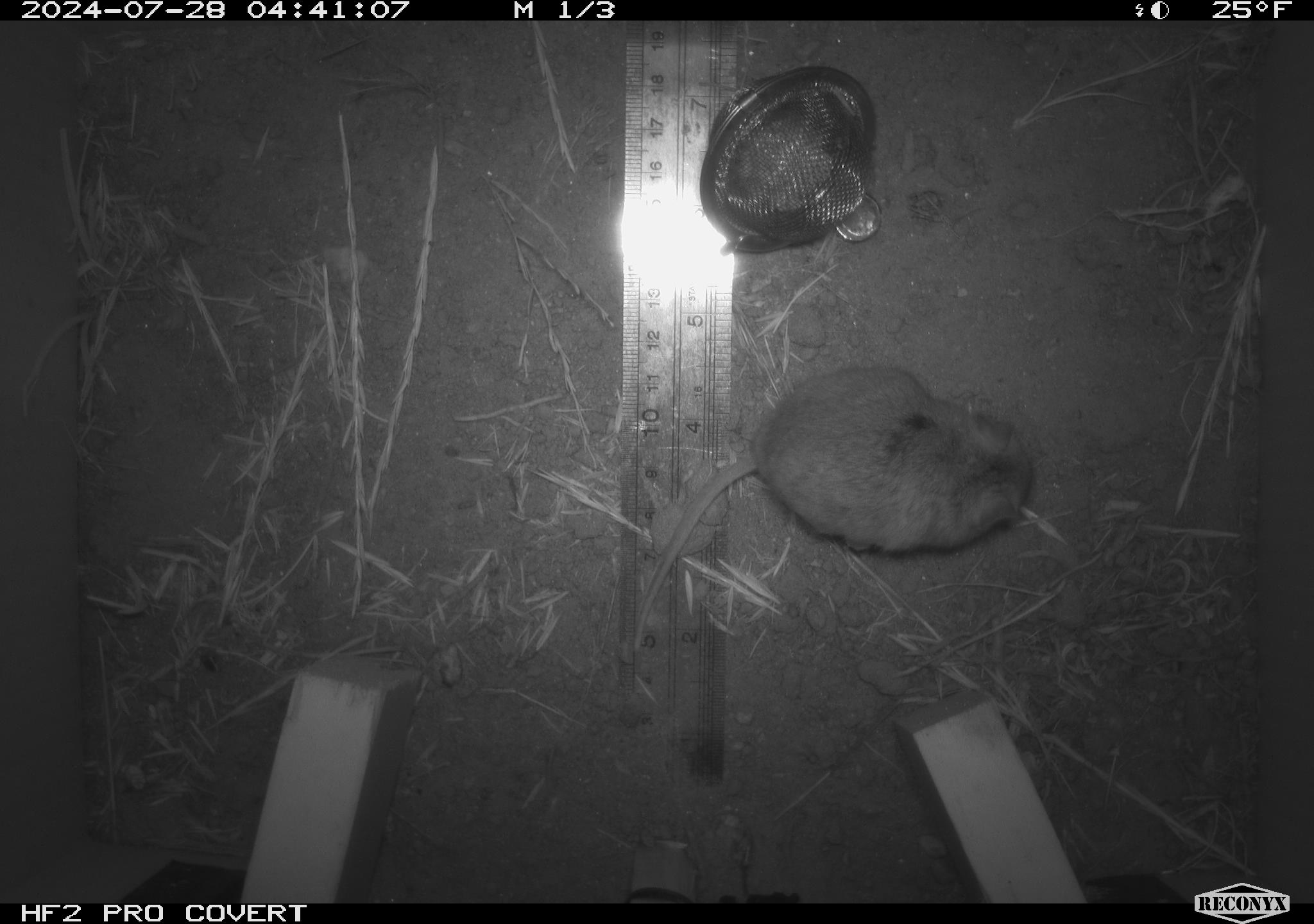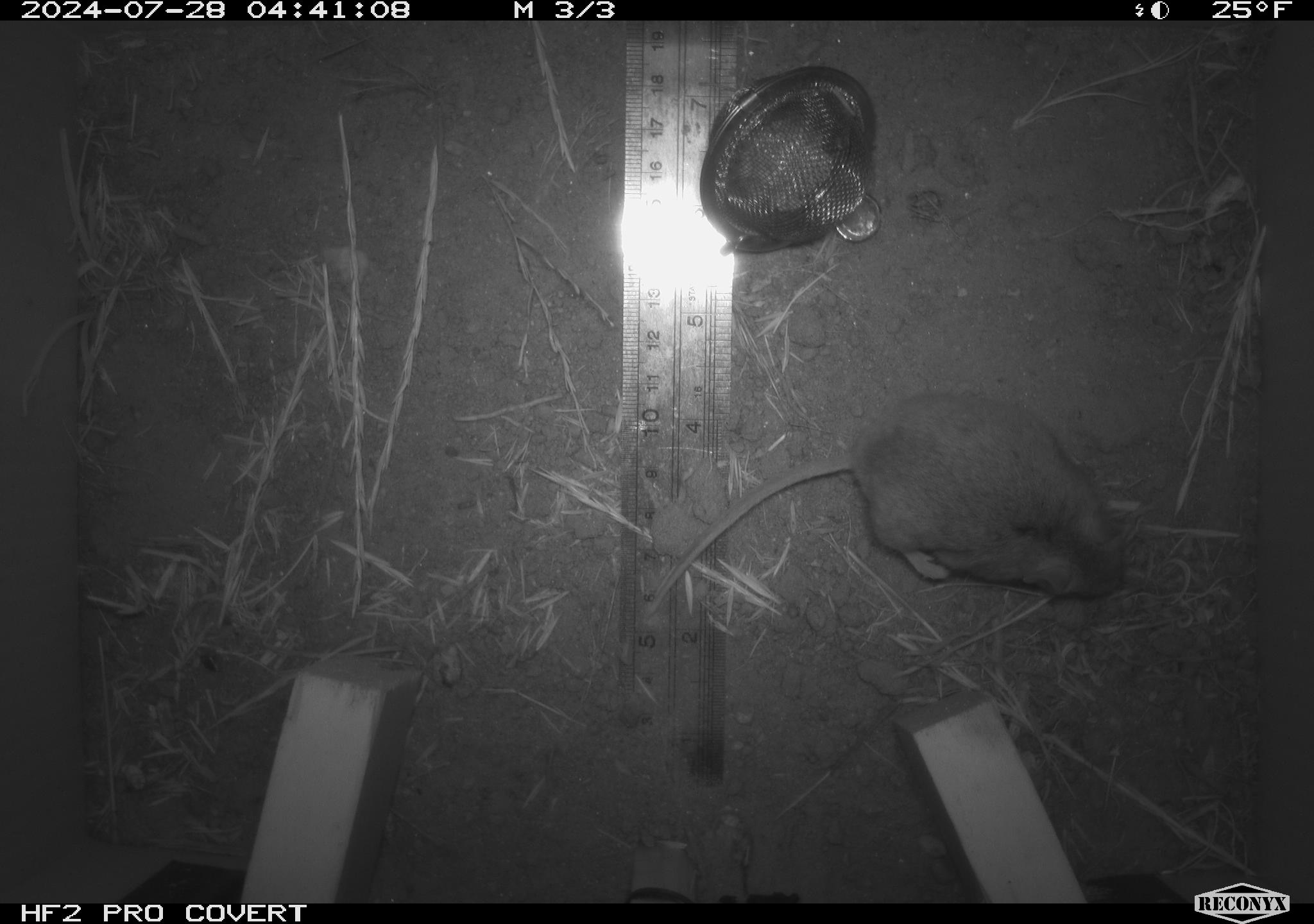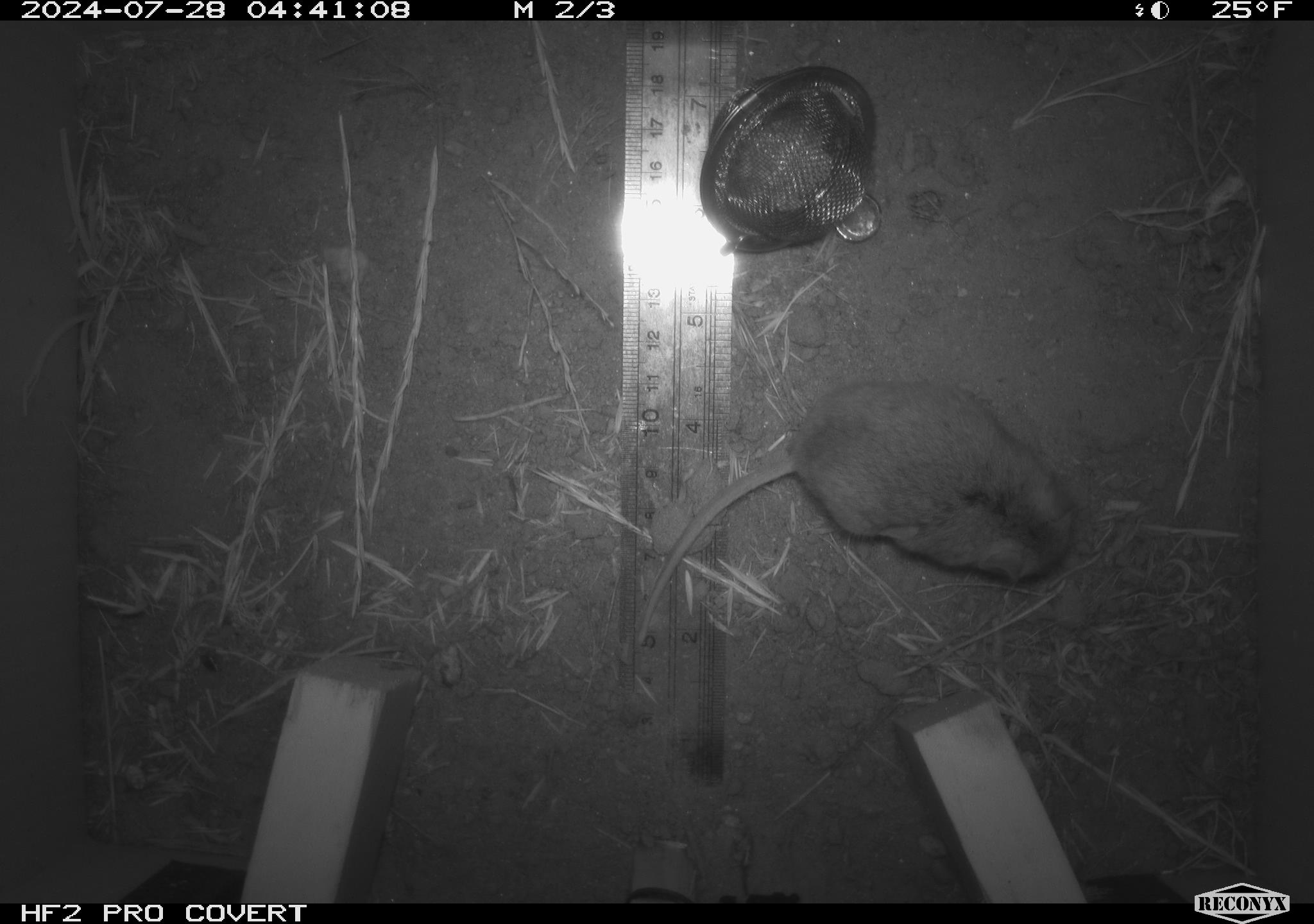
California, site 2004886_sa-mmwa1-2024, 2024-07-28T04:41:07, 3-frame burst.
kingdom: Animalia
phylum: Chordata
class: Mammalia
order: Rodentia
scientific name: Rodentia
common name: mouse species